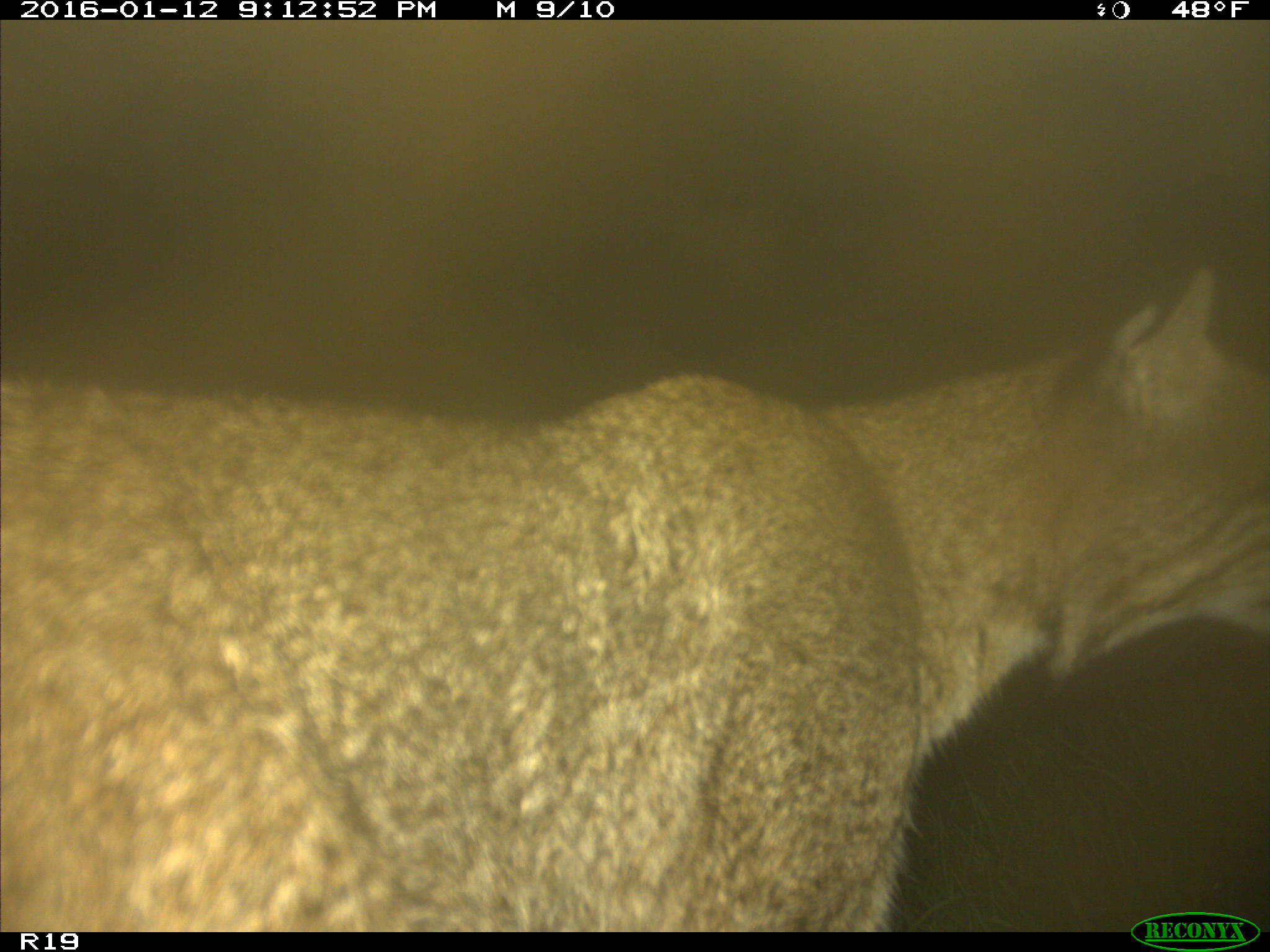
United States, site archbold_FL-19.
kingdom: Animalia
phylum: Chordata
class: Mammalia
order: Carnivora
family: Felidae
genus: Lynx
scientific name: Lynx rufus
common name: bobcat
Lynx rufus (bobcat).